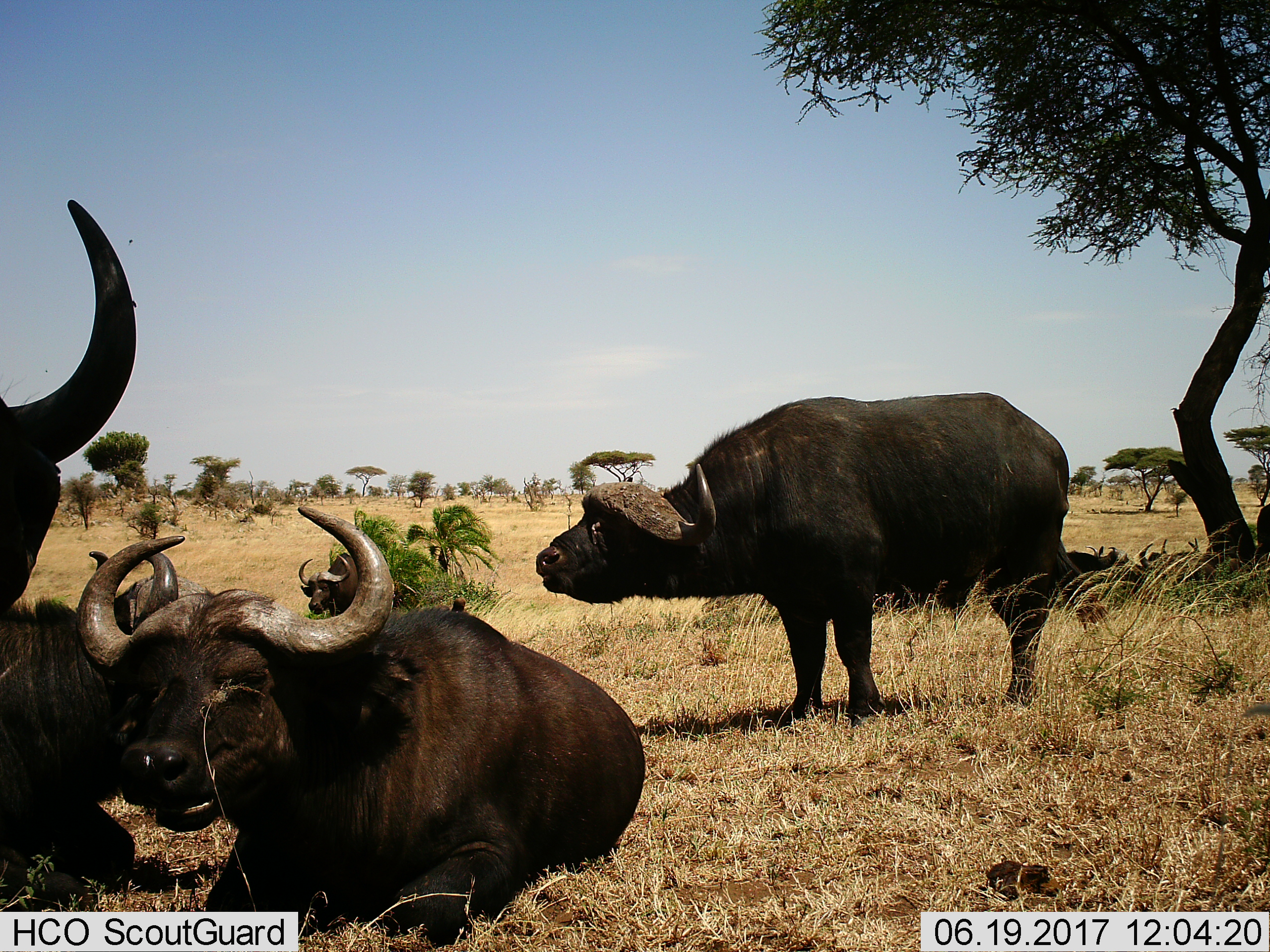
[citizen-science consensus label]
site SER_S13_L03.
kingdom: Animalia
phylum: Chordata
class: Mammalia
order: Artiodactyla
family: Bovidae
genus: Syncerus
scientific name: Syncerus caffer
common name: african buffalo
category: buffalo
Buffalo (african buffalo) (Syncerus caffer), count 5. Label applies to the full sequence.